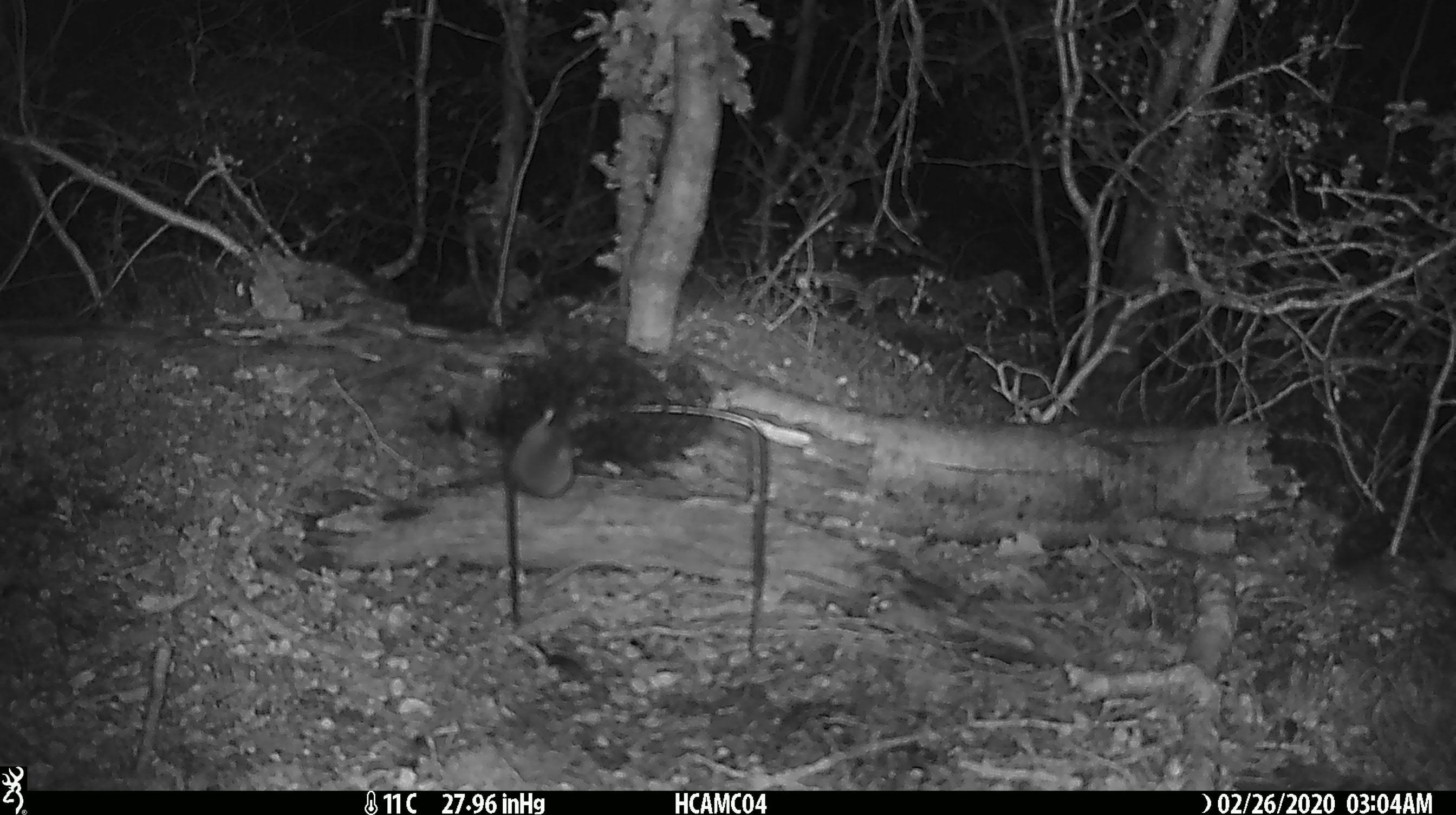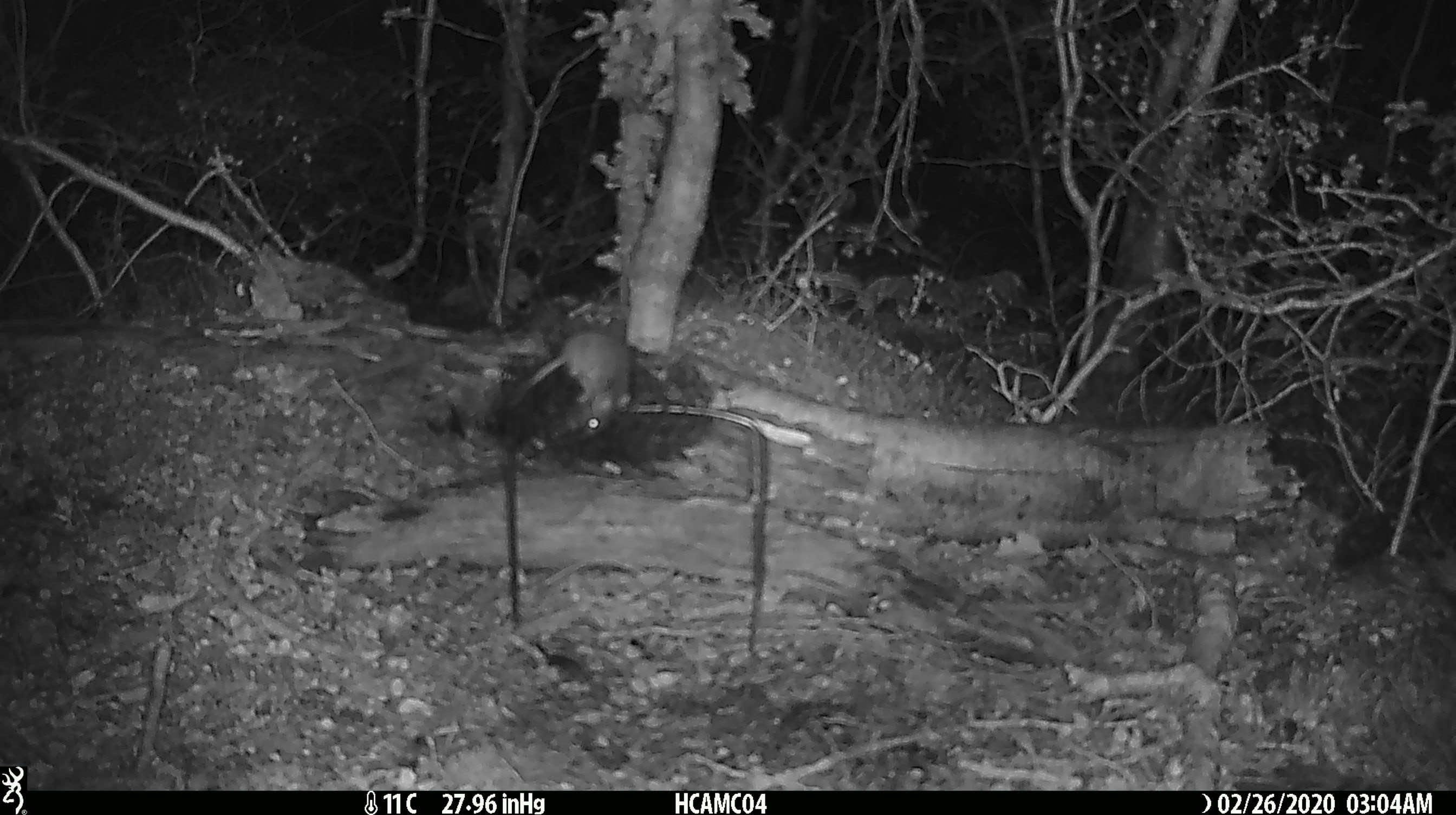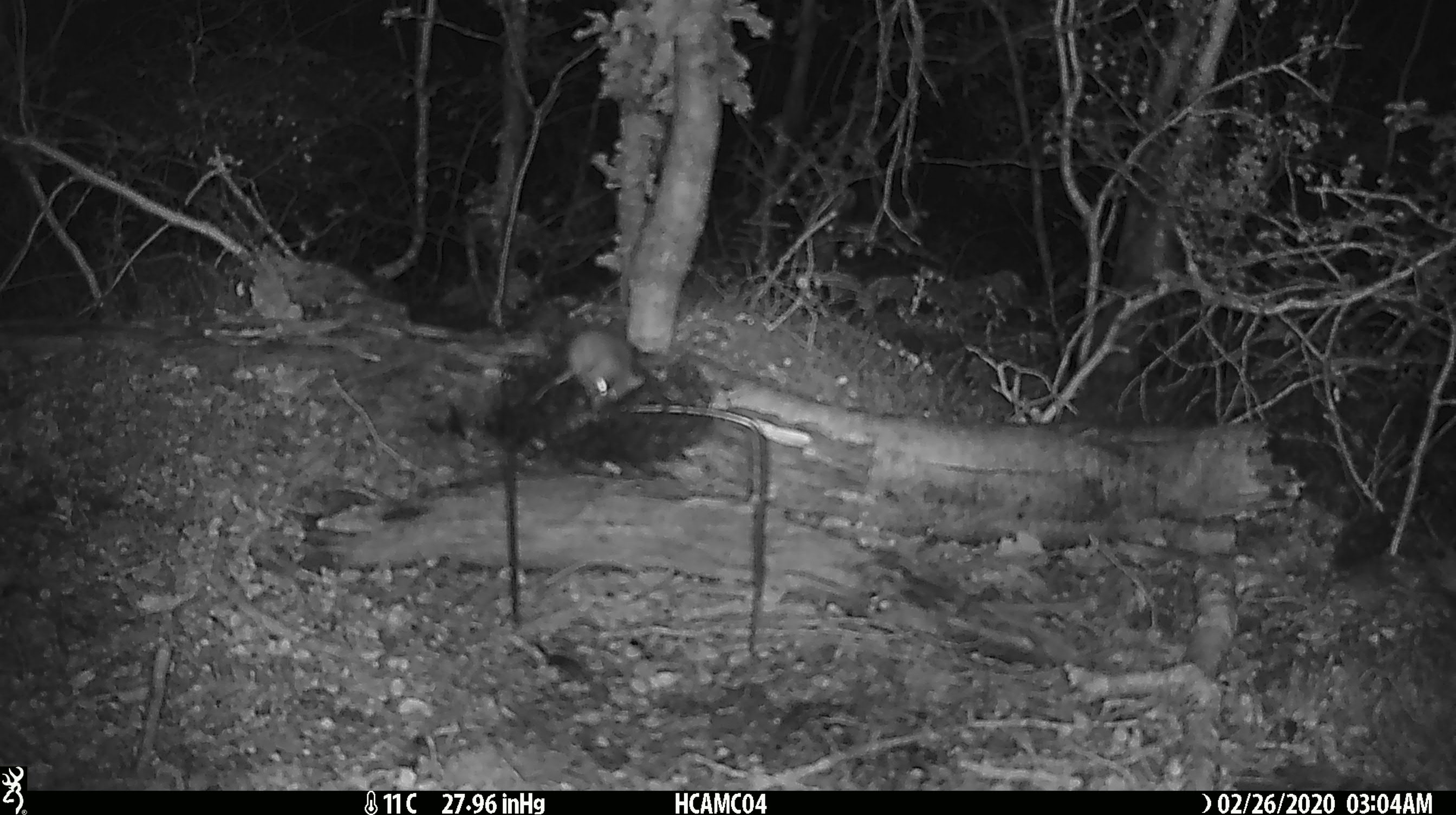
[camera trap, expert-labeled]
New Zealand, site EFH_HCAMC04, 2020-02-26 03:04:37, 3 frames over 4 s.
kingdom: Animalia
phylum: Chordata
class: Mammalia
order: Rodentia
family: Muridae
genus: Mus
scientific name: Mus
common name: mouse